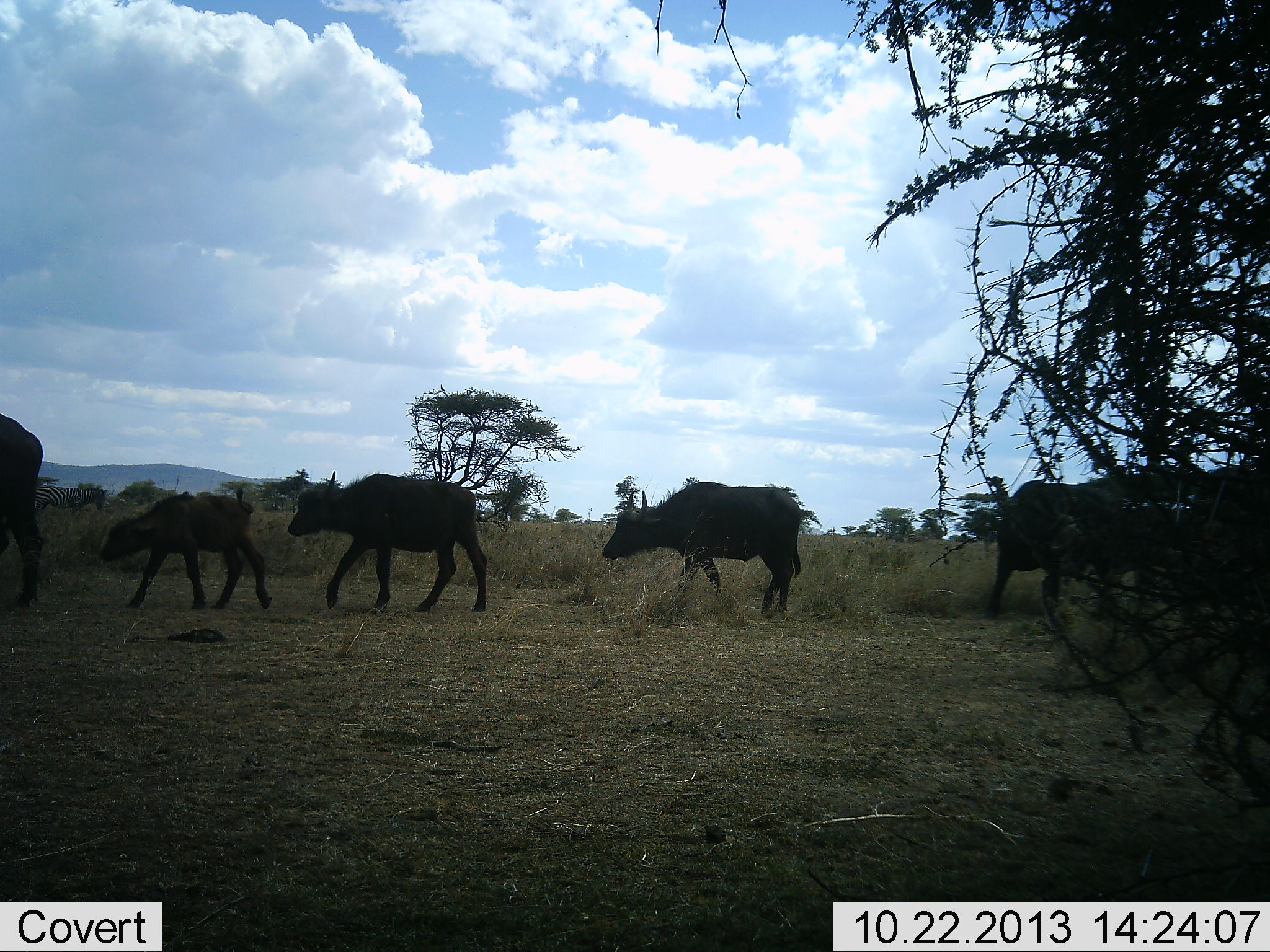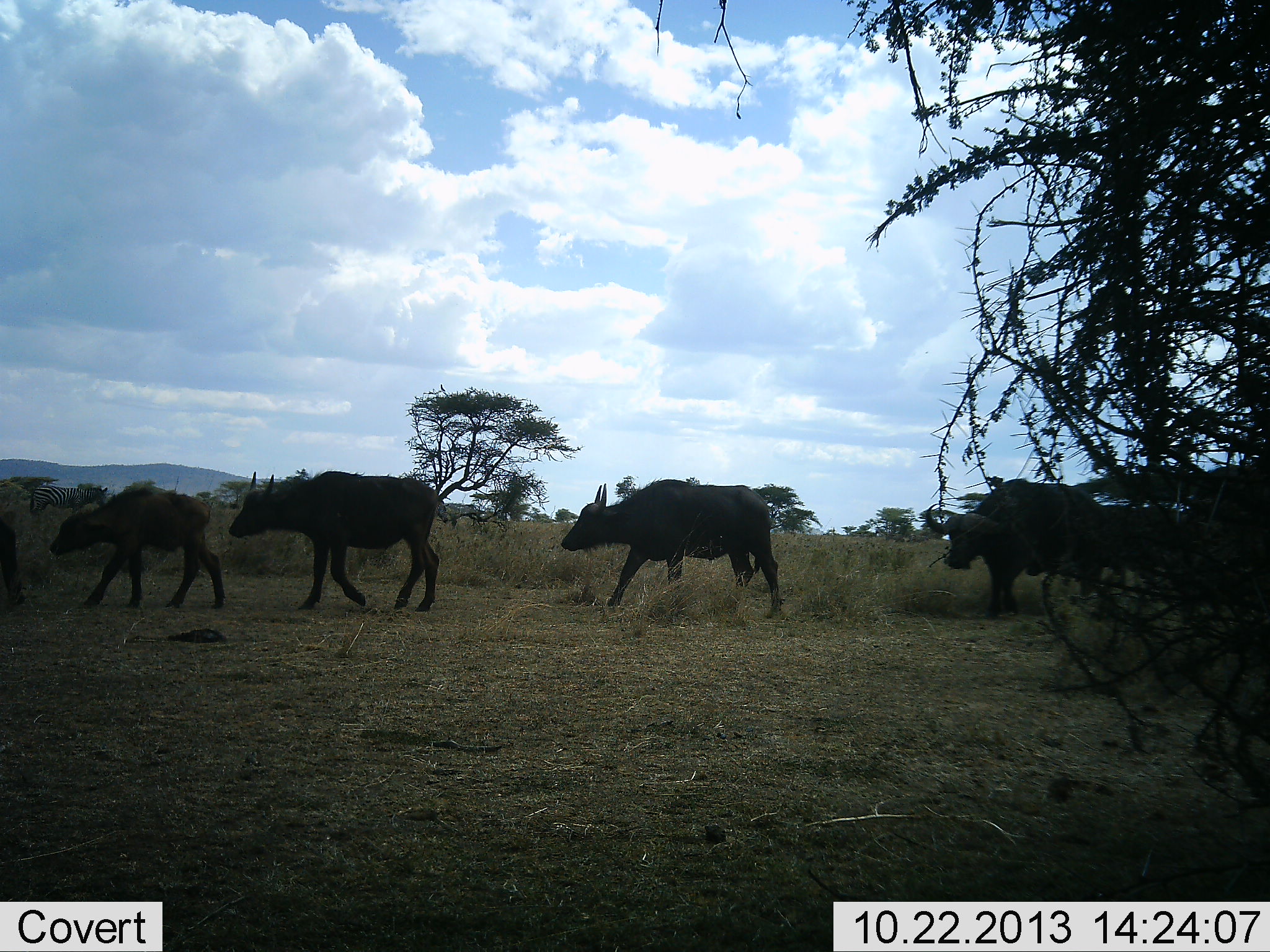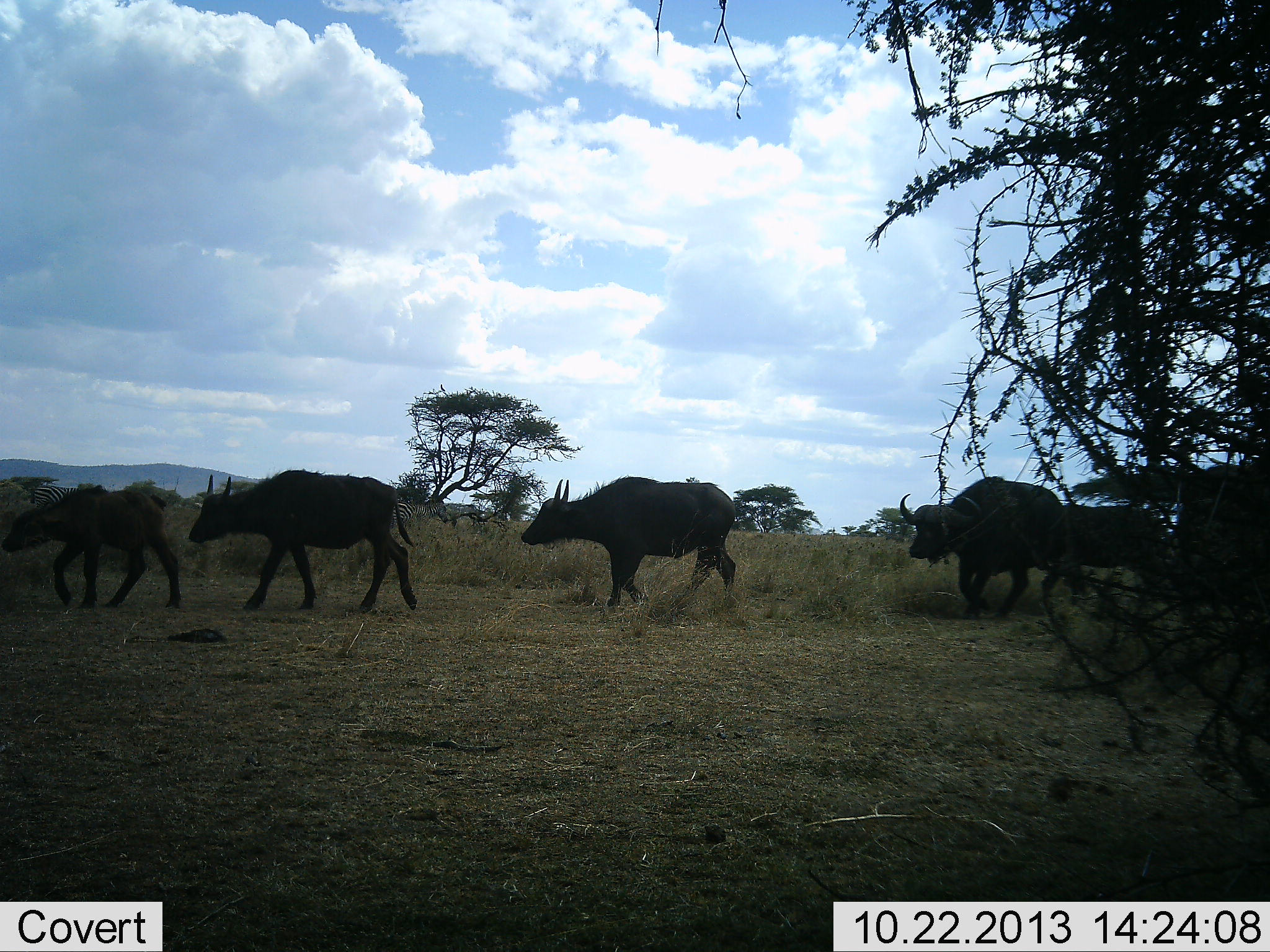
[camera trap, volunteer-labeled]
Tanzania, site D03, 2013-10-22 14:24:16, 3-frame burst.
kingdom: Animalia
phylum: Chordata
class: Mammalia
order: Artiodactyla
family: Bovidae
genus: Syncerus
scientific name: Syncerus caffer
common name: cape buffalo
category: buffalo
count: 7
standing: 0%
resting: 0%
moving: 100%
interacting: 0%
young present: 69%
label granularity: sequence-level